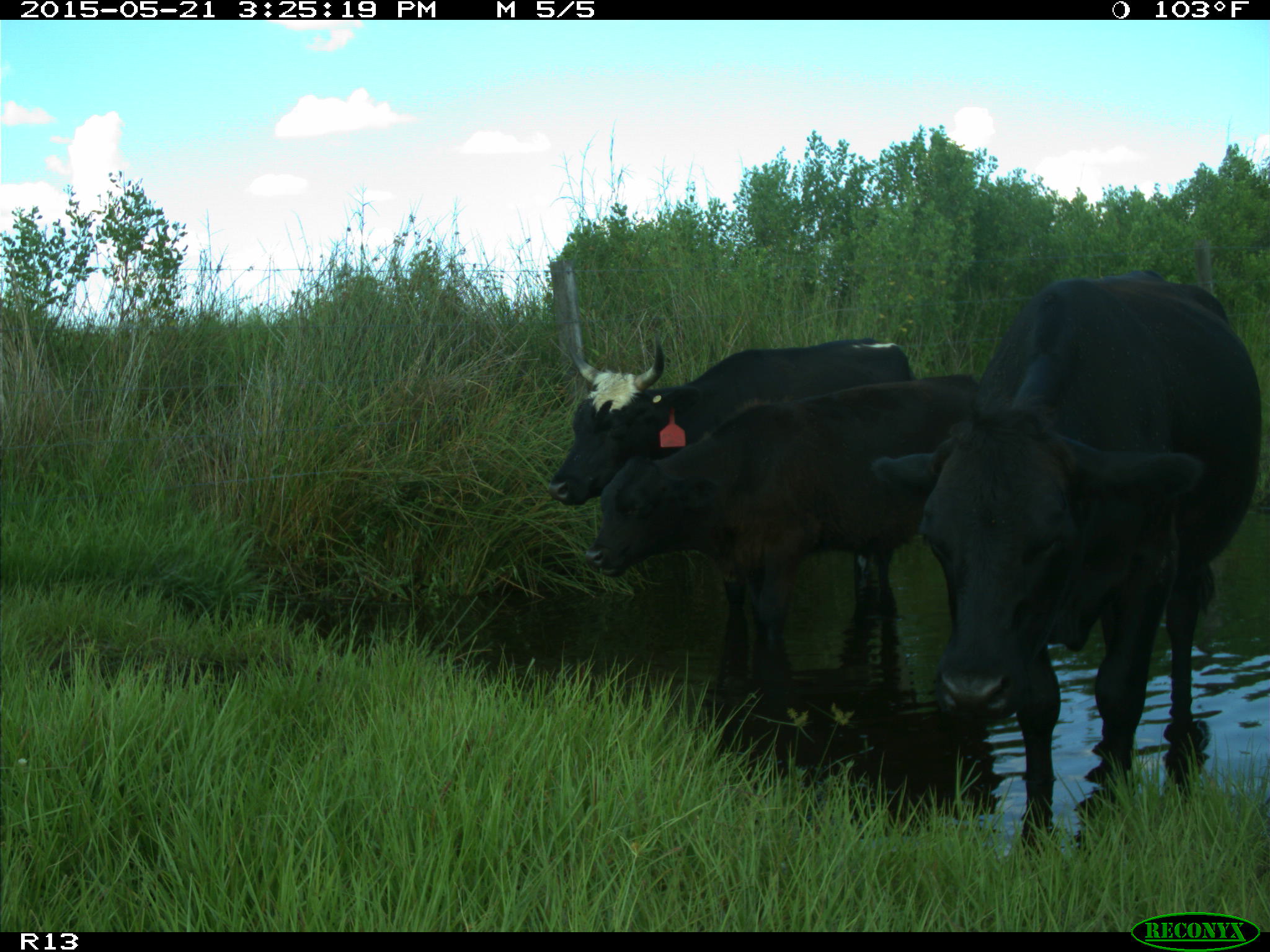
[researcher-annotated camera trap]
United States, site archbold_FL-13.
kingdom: Animalia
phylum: Chordata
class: Mammalia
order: Artiodactyla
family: Bovidae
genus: Bos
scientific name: Bos taurus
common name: domestic cow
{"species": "Bos taurus (domestic cow)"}